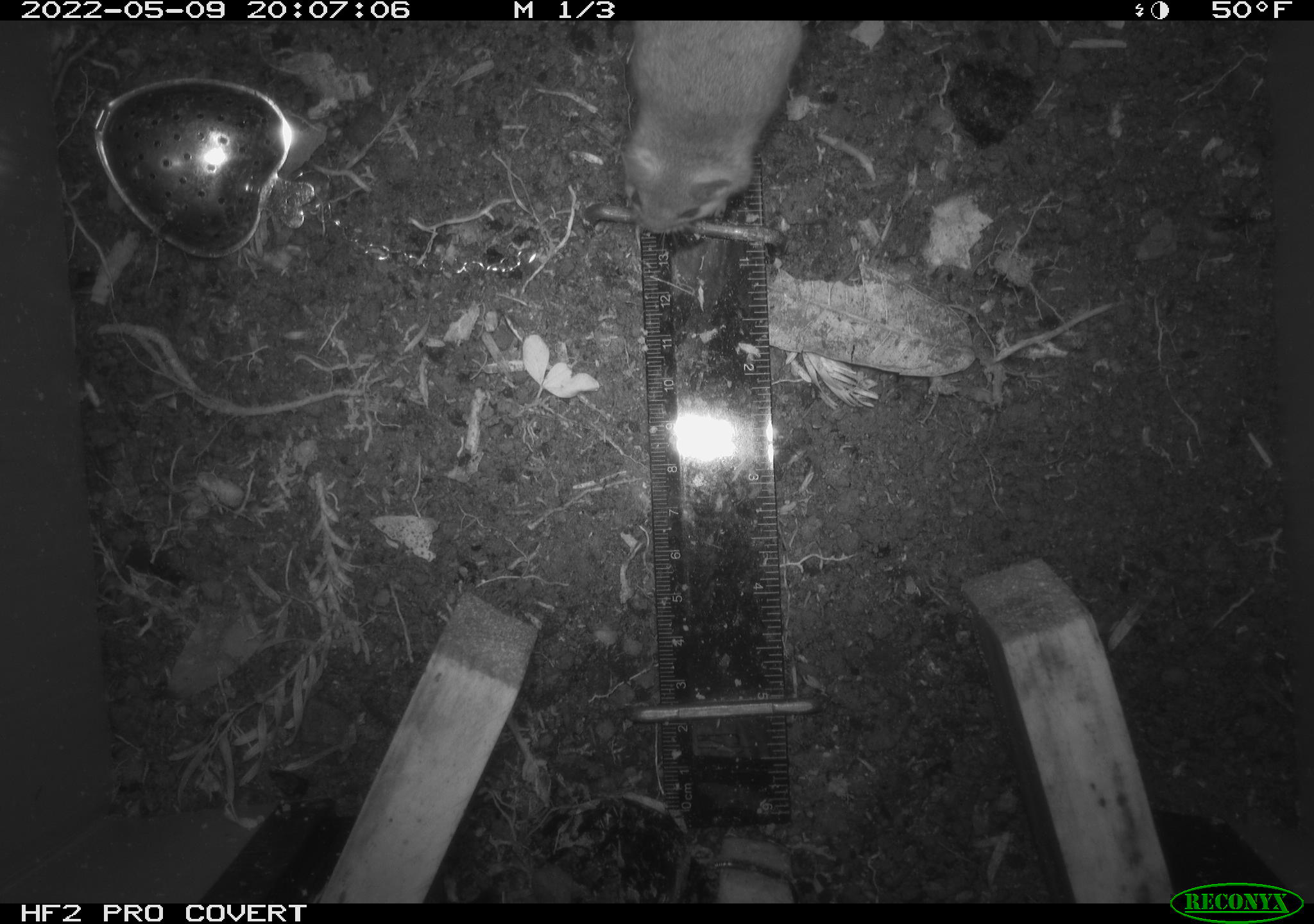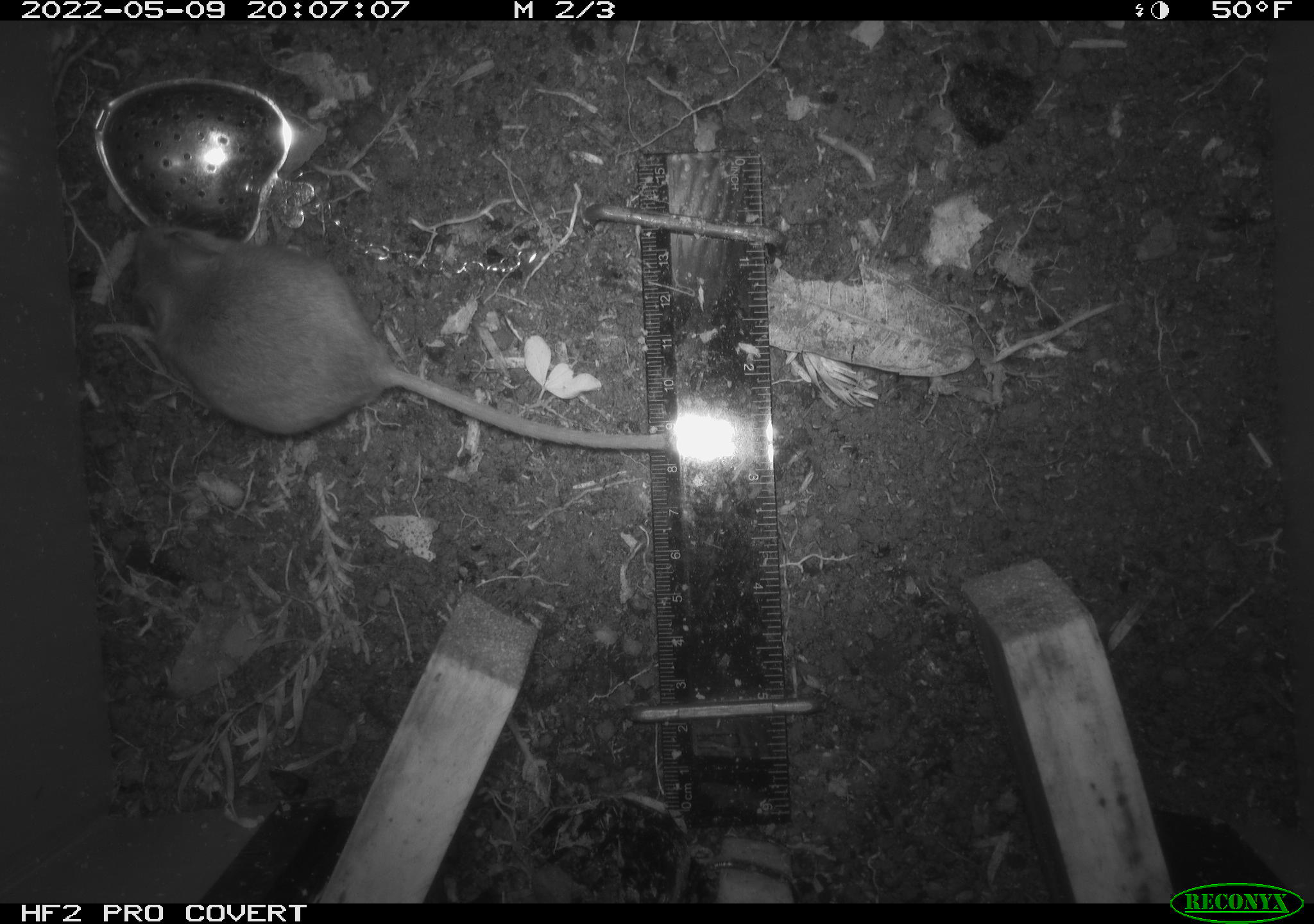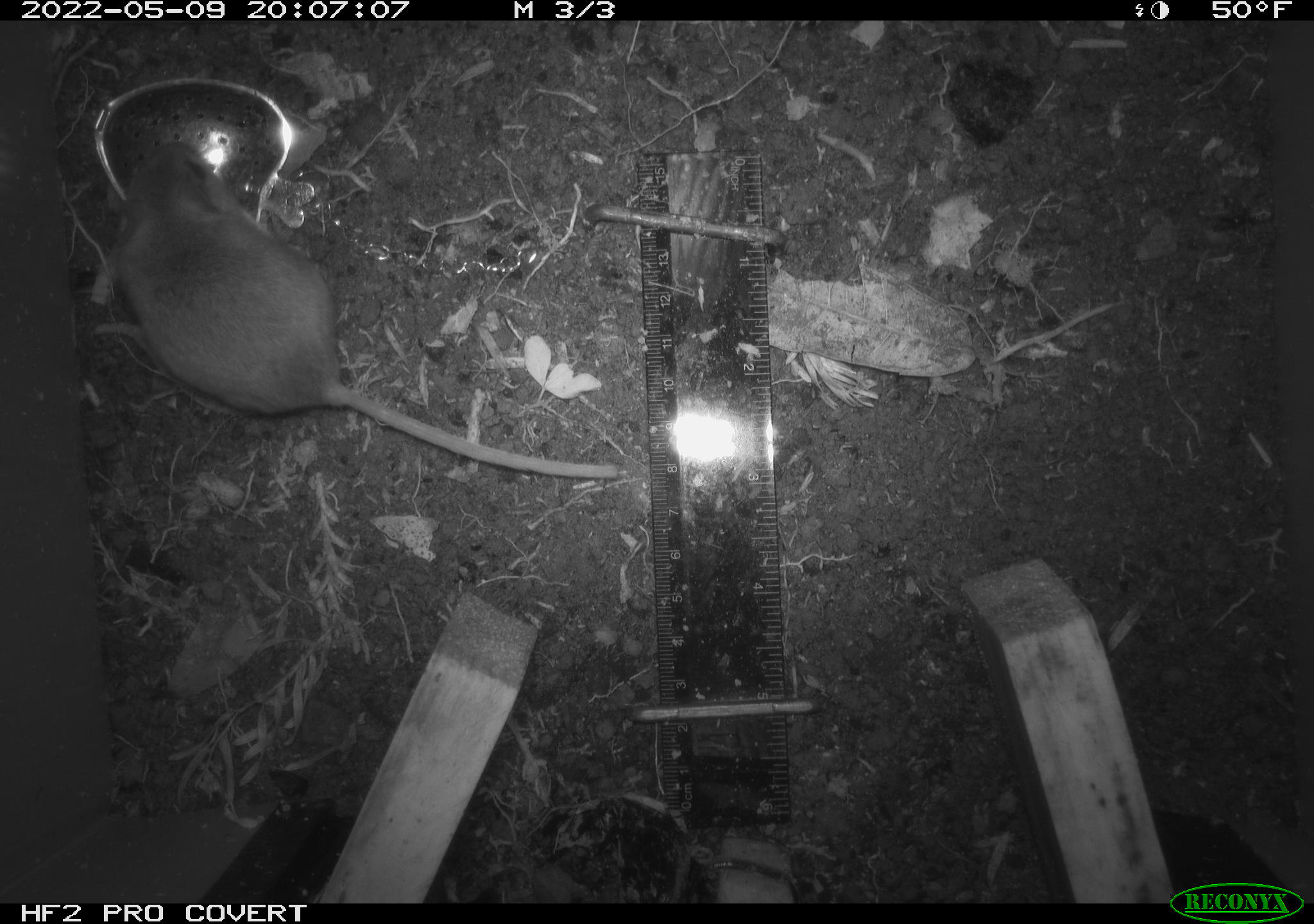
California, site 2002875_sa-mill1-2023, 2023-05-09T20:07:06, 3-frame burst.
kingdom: Animalia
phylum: Chordata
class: Mammalia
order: Rodentia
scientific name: Rodentia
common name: mouse species